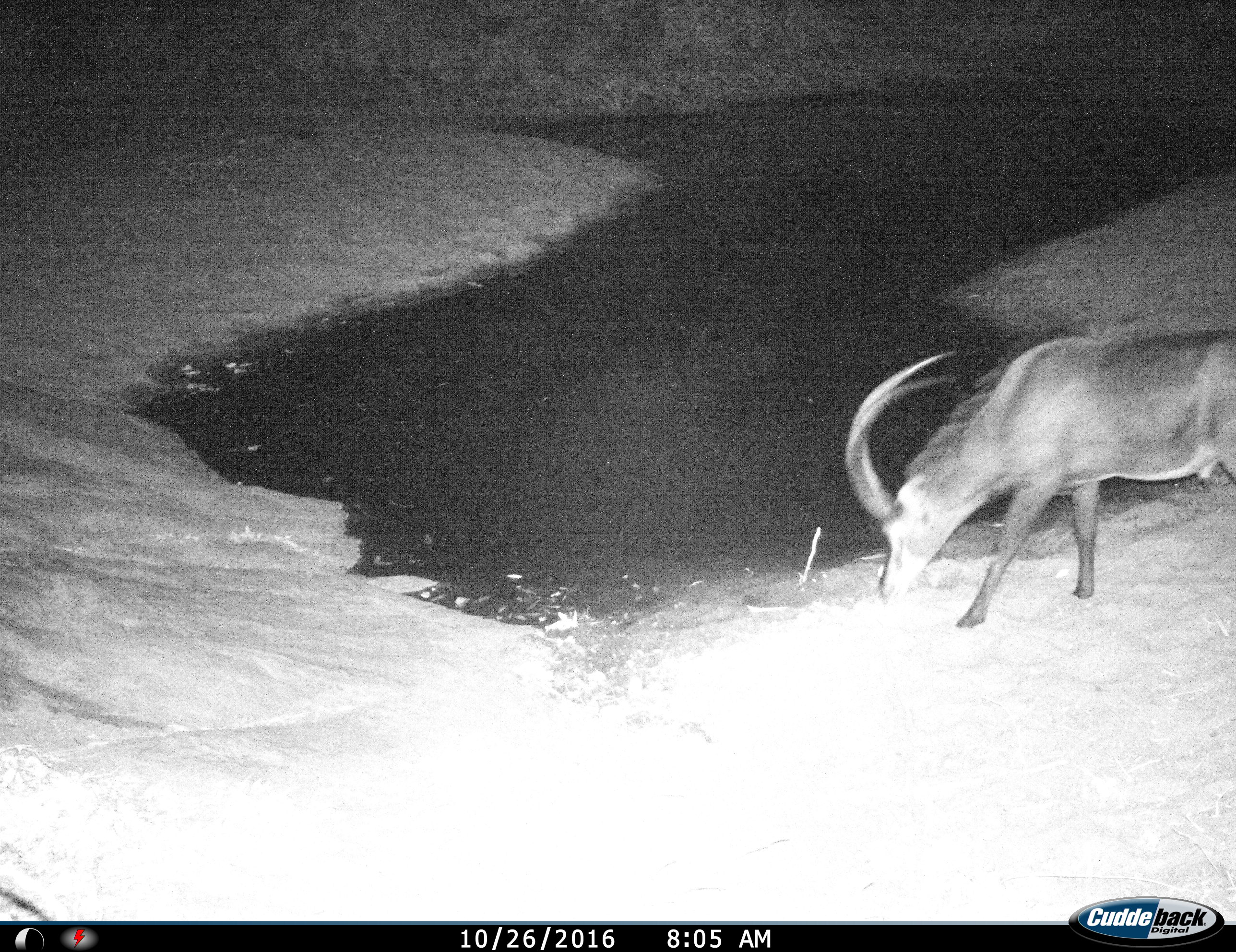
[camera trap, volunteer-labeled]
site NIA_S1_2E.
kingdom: Animalia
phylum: Chordata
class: Mammalia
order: Artiodactyla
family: Bovidae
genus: Hippotragus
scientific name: Hippotragus niger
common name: sable antelope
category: sable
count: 1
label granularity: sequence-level